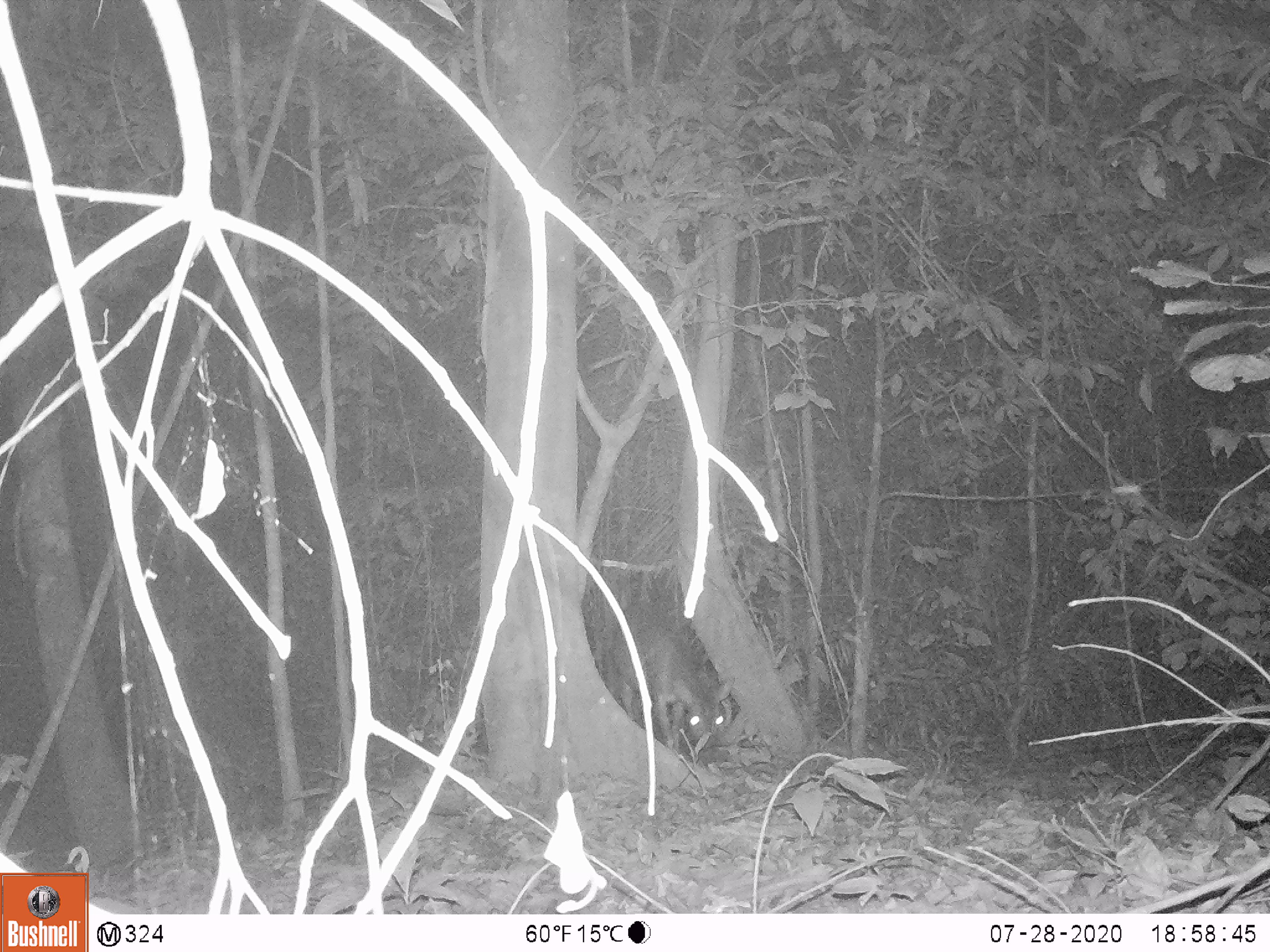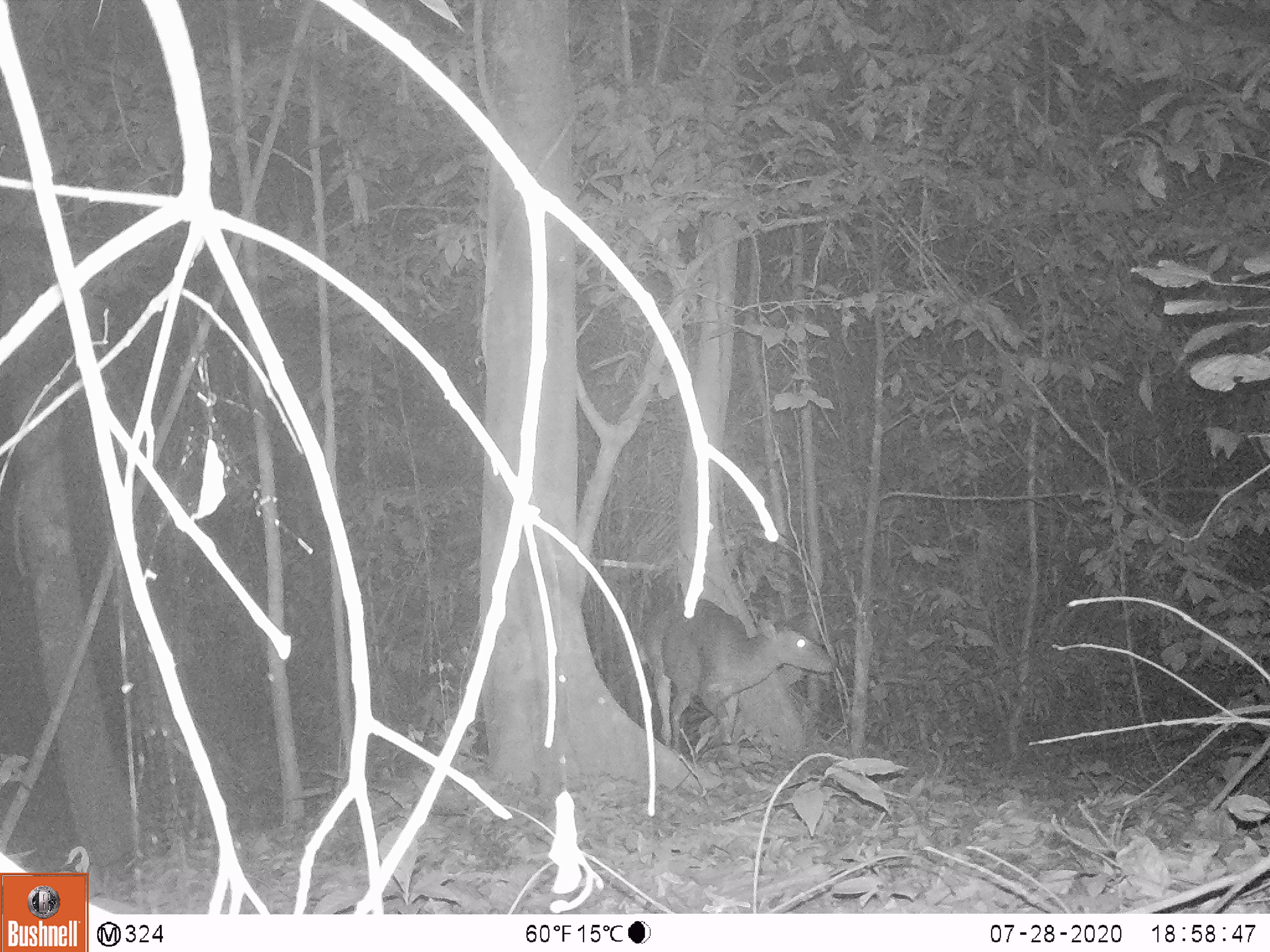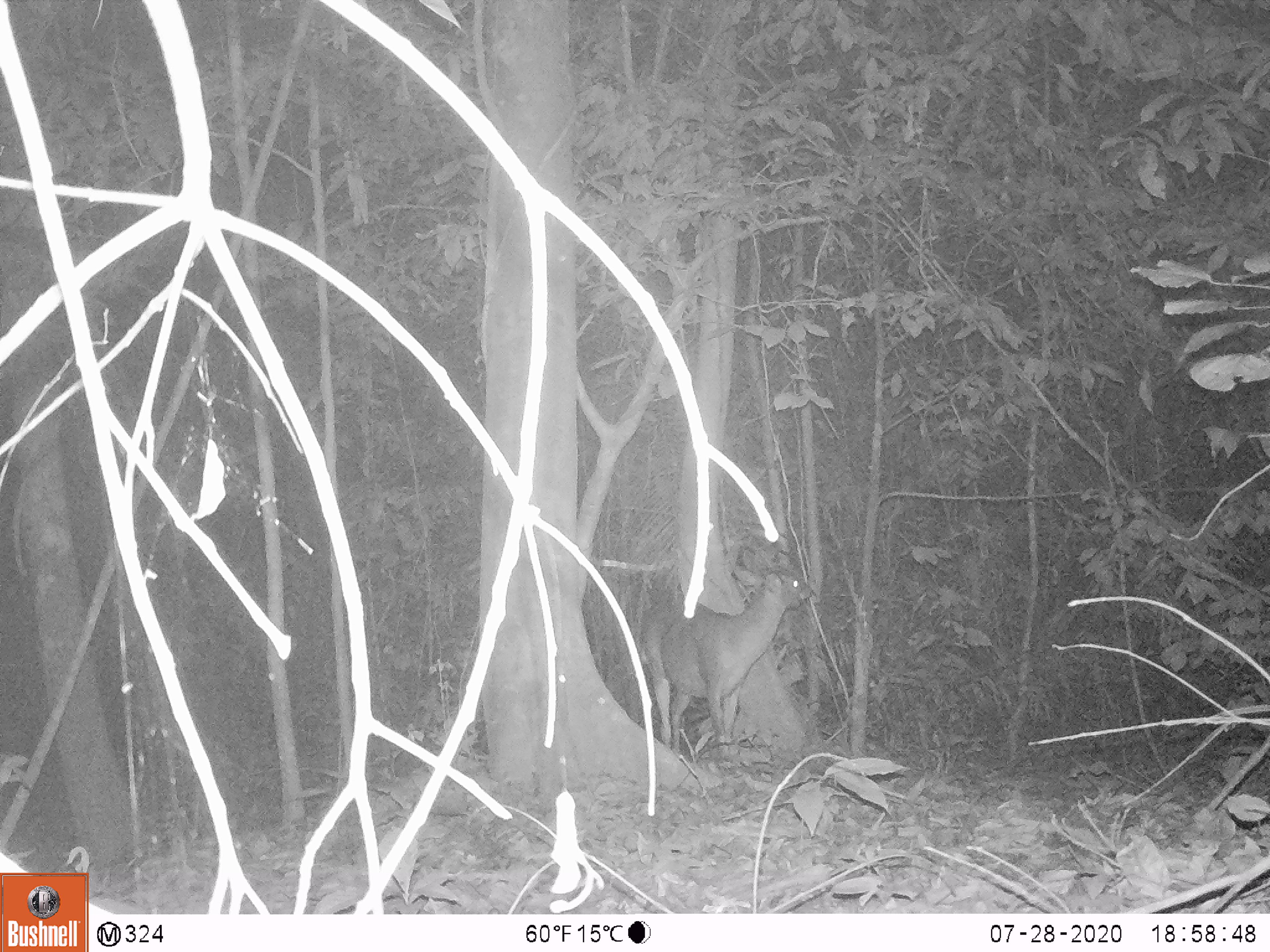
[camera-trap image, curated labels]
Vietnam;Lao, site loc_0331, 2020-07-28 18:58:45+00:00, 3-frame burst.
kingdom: Animalia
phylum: Chordata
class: Mammalia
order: Artiodactyla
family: Cervidae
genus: Muntiacus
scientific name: Muntiacus vuquangensis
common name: large-antlered muntjac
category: large antlered muntjac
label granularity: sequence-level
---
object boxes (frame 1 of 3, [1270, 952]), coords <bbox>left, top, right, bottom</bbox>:
large antlered muntjac: <bbox>605, 613, 734, 751</bbox>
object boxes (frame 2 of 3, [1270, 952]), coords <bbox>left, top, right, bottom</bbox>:
large antlered muntjac: <bbox>637, 598, 835, 753</bbox>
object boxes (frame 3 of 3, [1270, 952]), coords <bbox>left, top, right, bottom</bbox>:
large antlered muntjac: <bbox>635, 563, 814, 753</bbox>